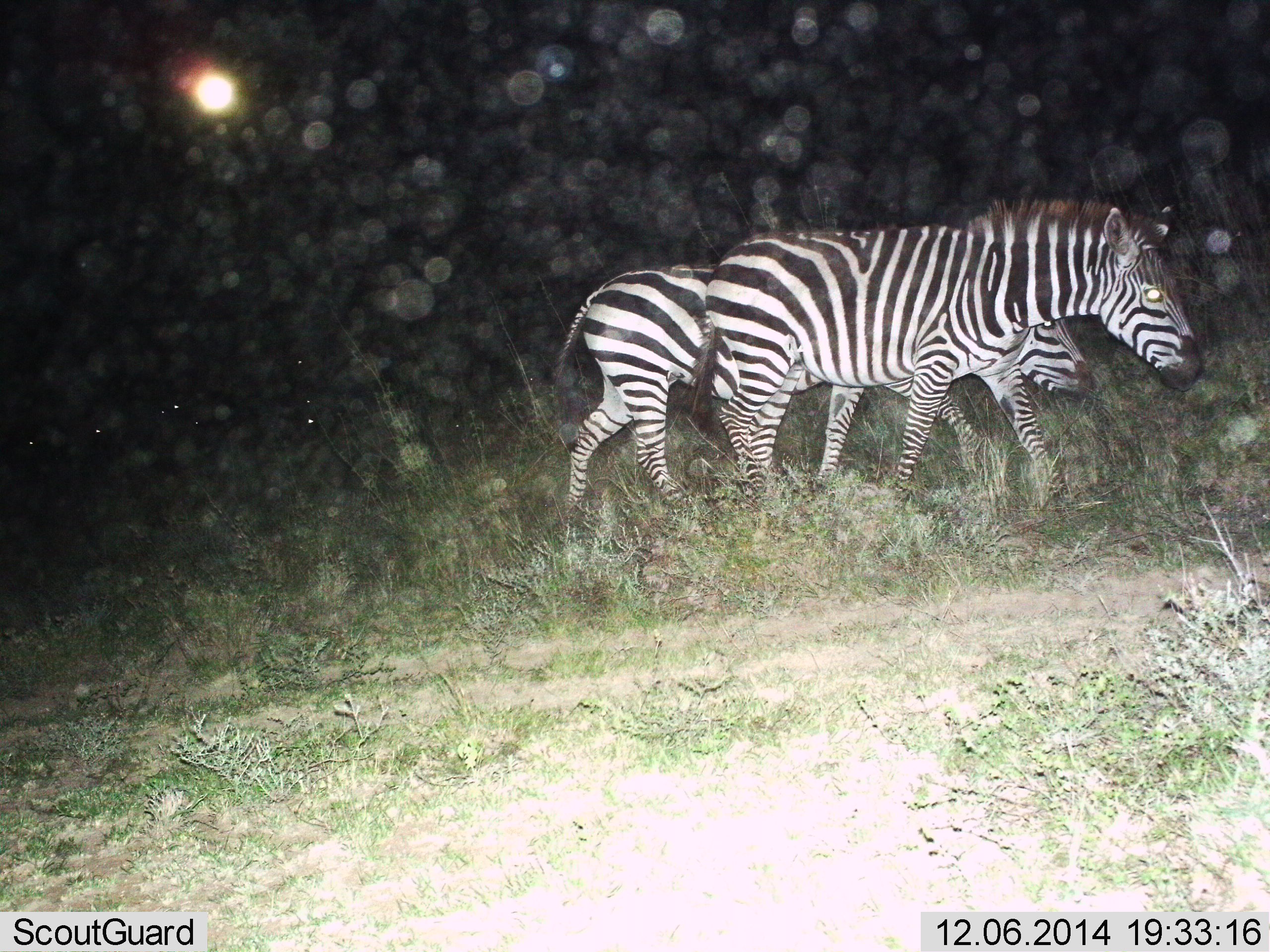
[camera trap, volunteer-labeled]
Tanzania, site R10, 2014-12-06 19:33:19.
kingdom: Animalia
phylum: Chordata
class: Mammalia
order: Perissodactyla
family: Equidae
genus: Equus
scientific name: Equus quagga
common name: plains zebra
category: zebra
Zebra (plains zebra) (Equus quagga), count 2. Behavior (volunteer vote fractions): standing 0%, resting 0%, moving 90%, interacting 0%. Young present (vote fraction): 0%. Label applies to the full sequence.